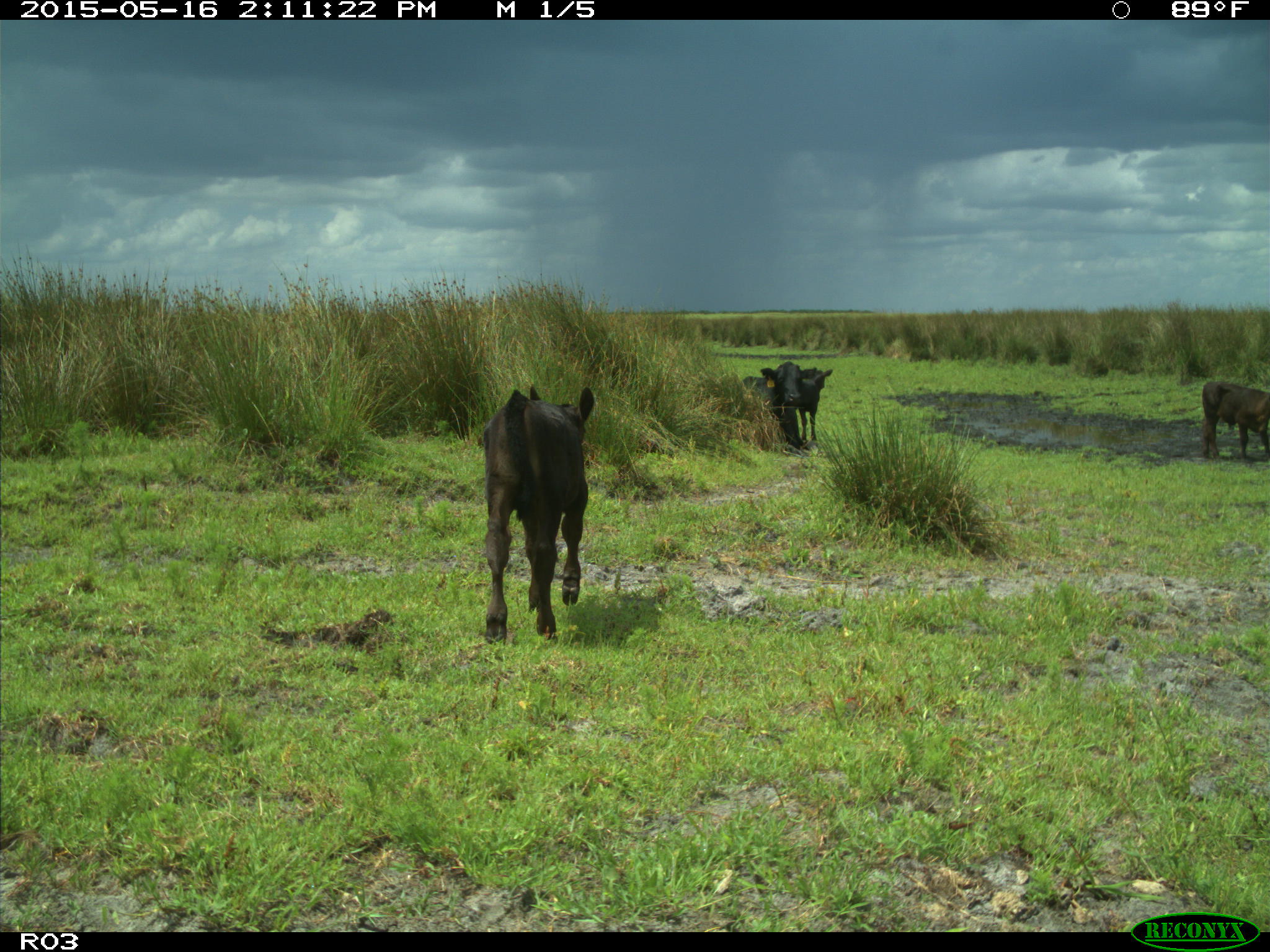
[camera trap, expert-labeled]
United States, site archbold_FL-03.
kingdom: Animalia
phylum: Chordata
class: Mammalia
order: Artiodactyla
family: Bovidae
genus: Bos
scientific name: Bos taurus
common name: domestic cow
Bos taurus (domestic cow).